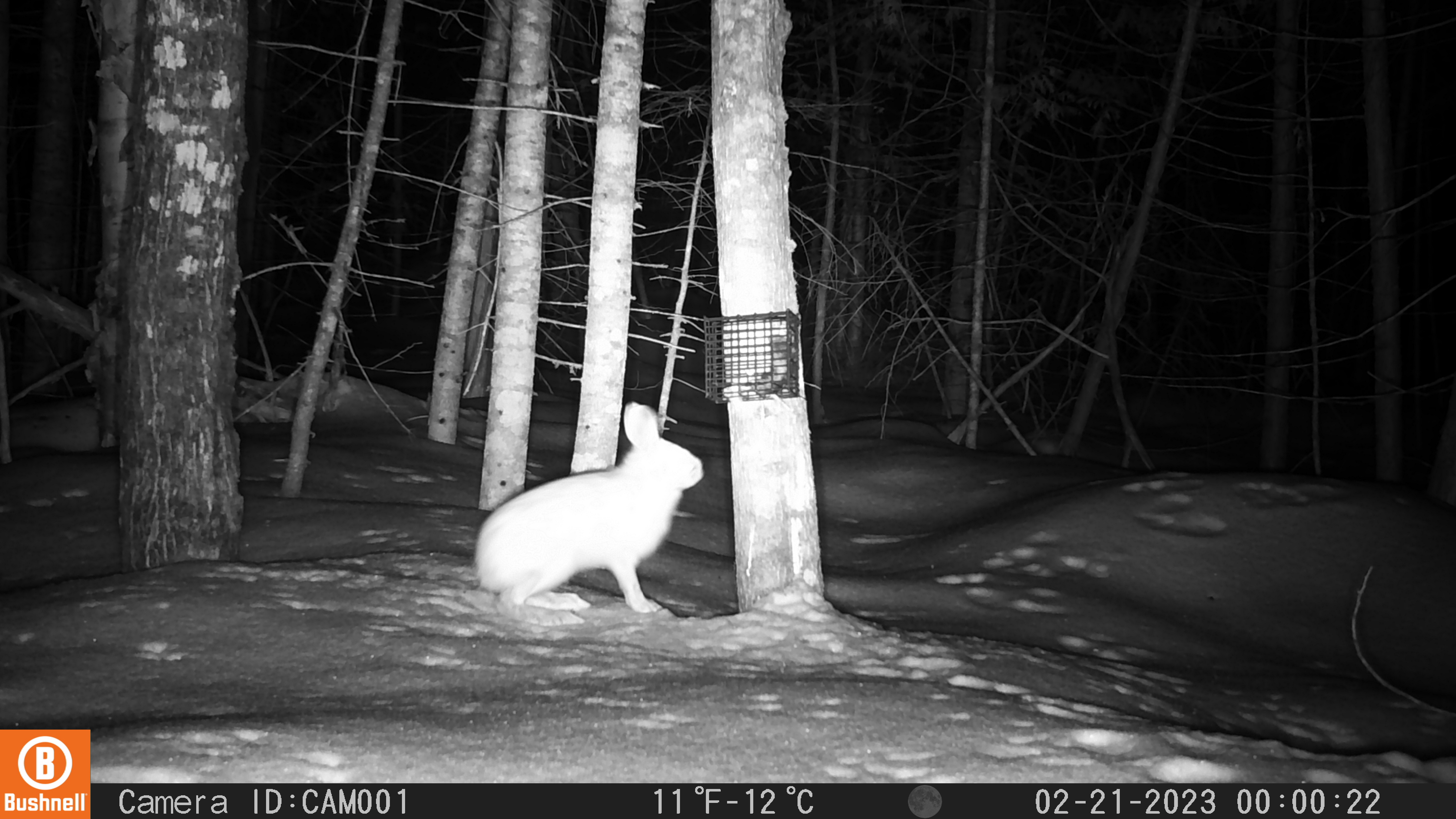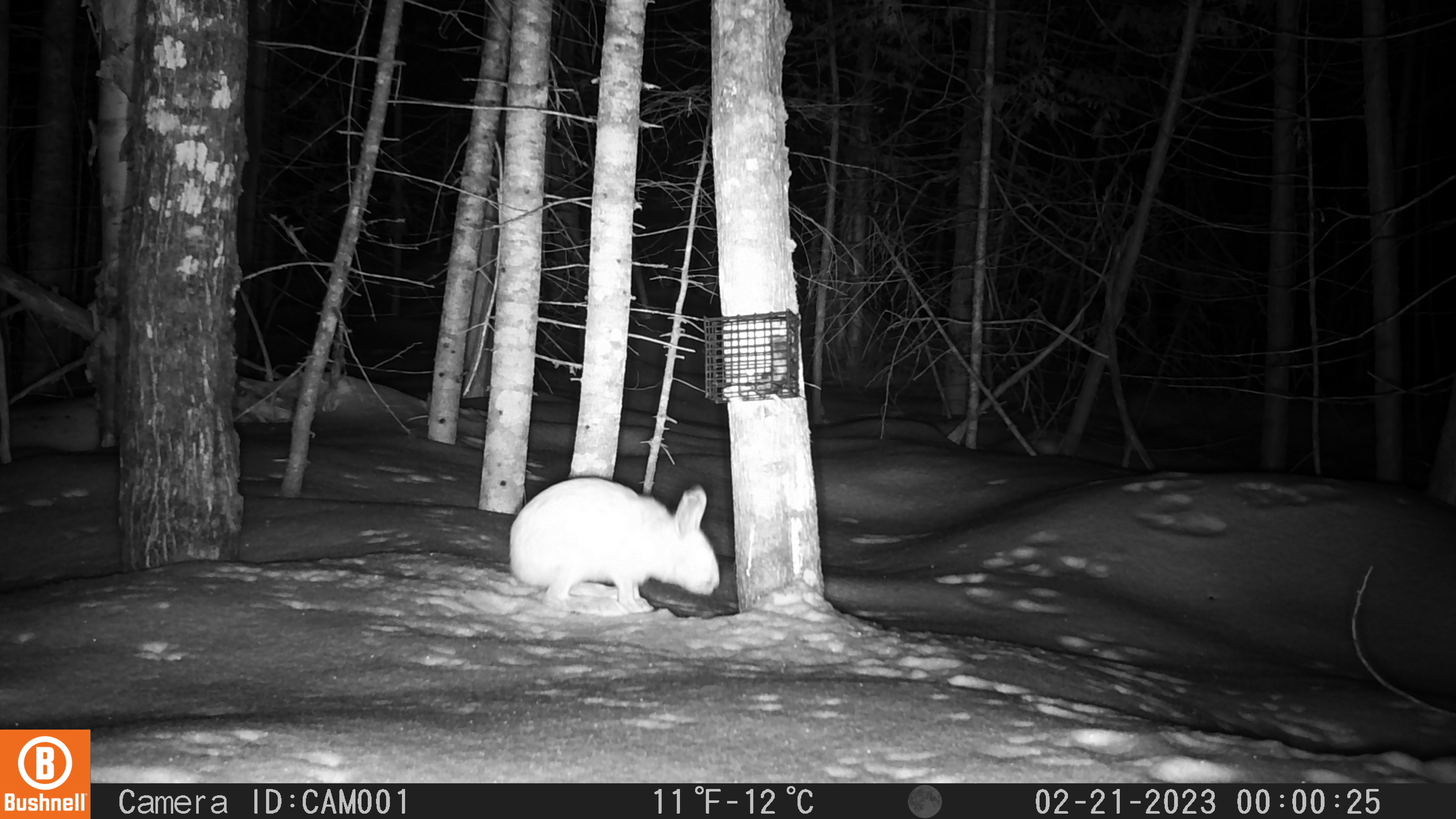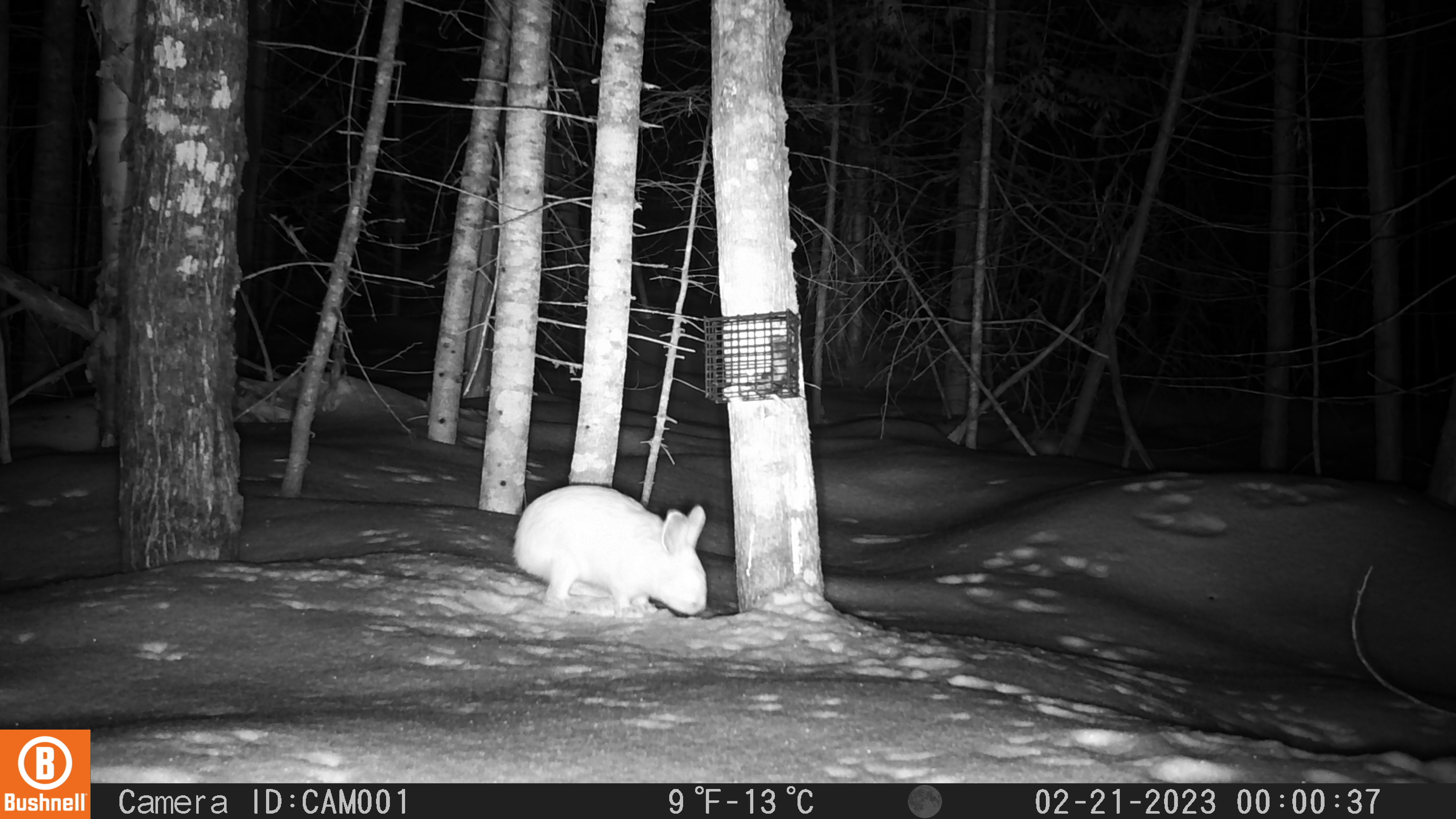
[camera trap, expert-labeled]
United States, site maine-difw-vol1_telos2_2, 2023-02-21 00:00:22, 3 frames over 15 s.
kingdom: Animalia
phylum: Chordata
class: Mammalia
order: Lagomorpha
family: Leporidae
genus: Lepus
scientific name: Lepus americanus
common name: snowshoe hare